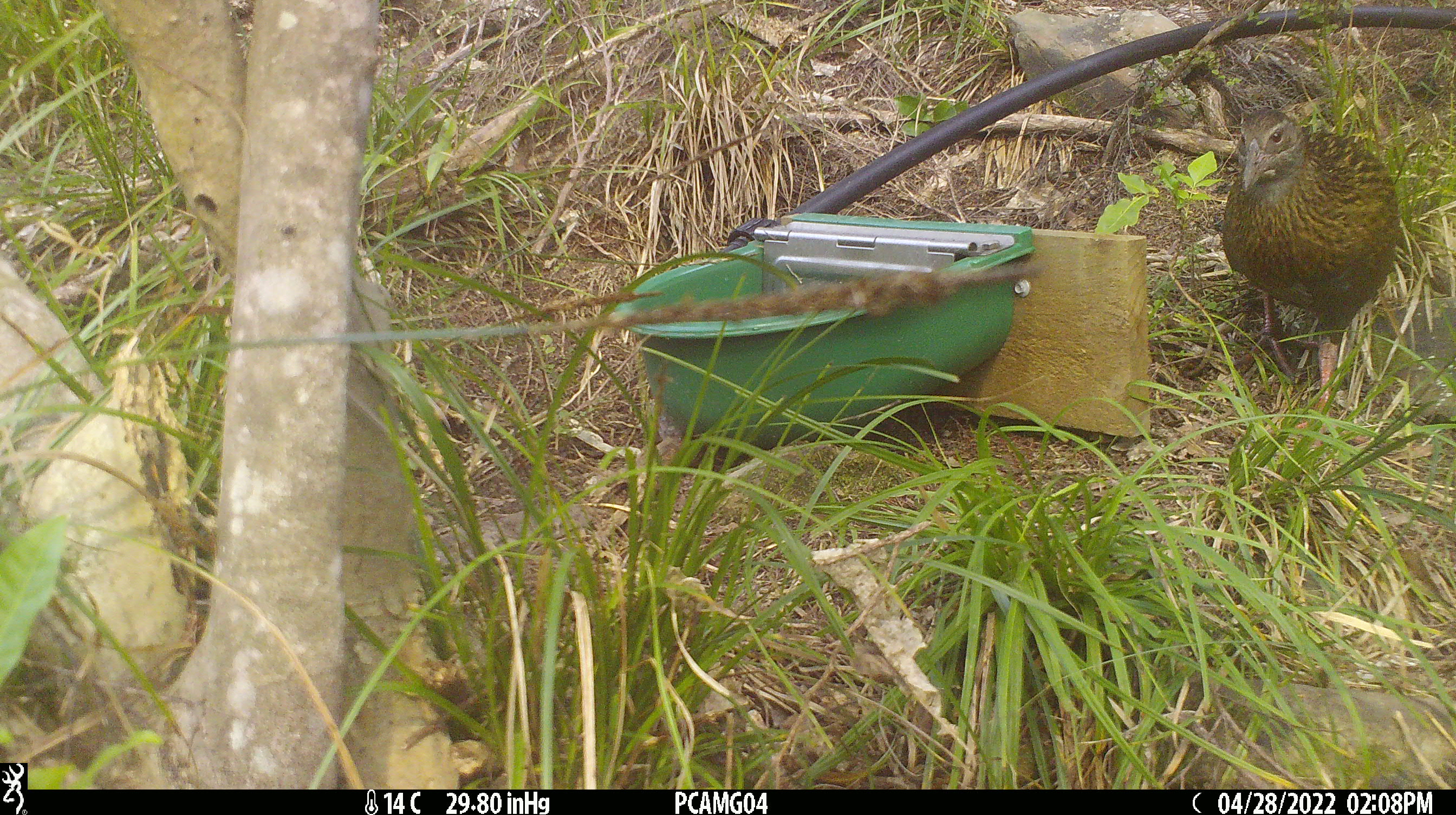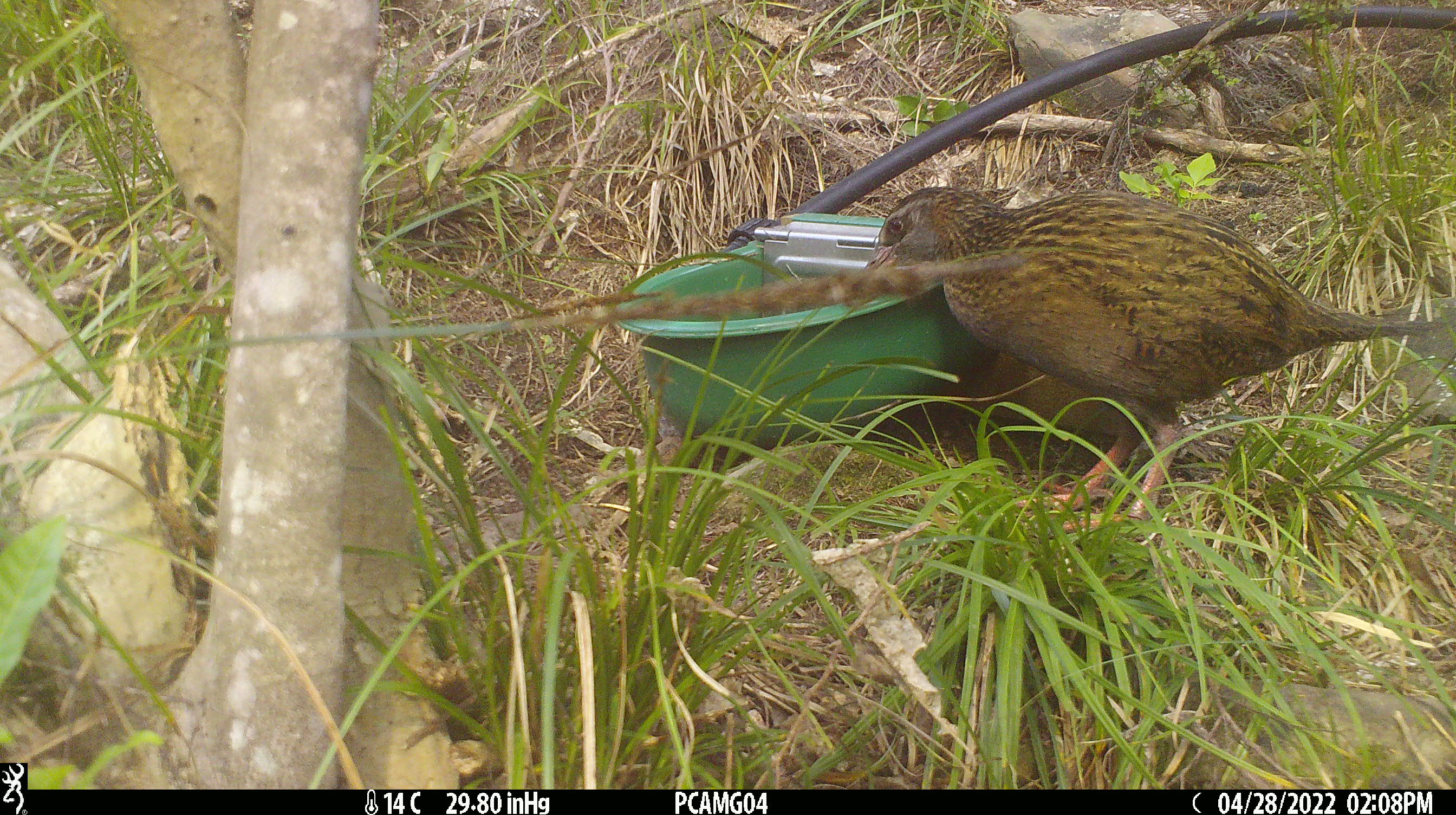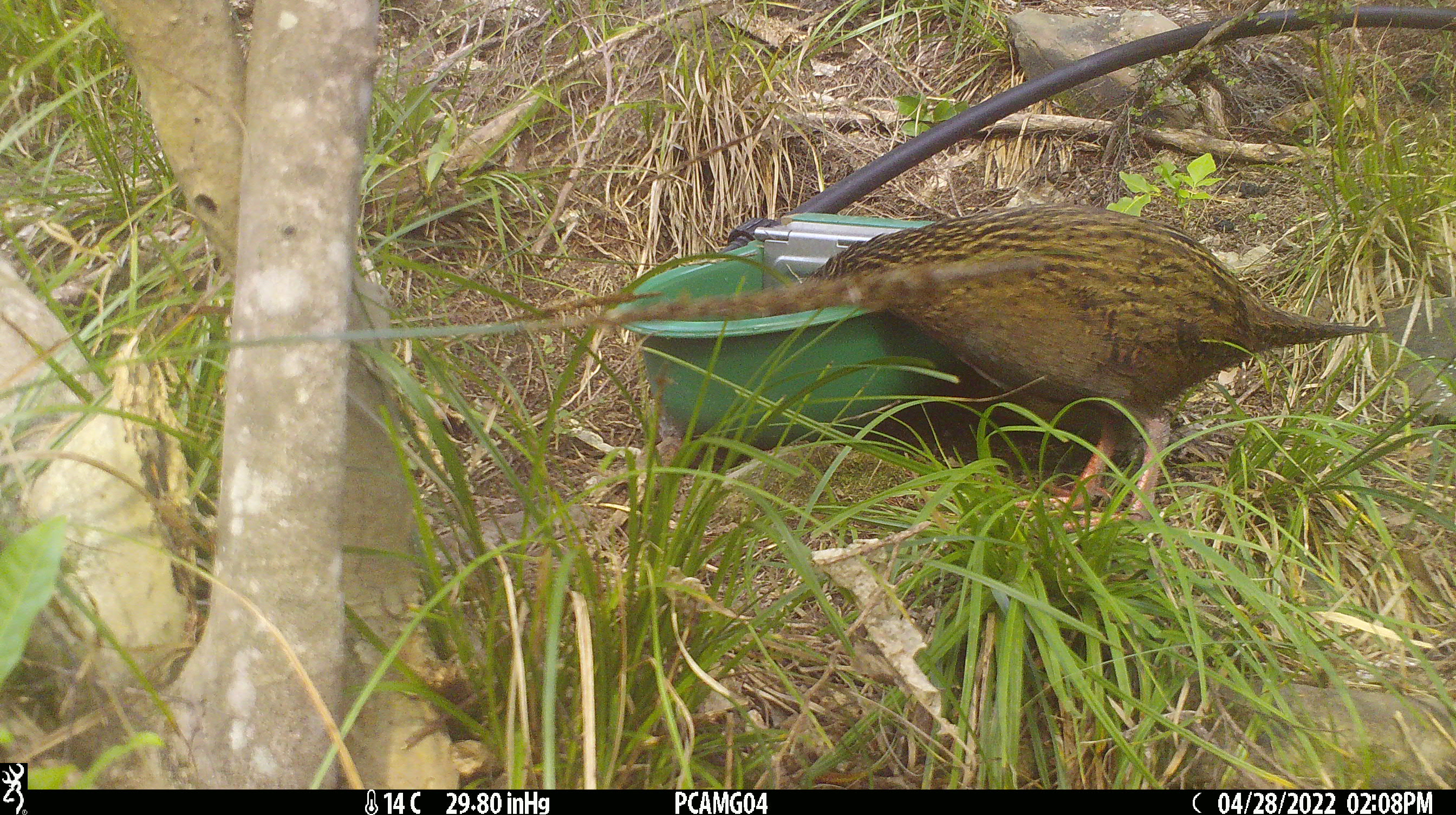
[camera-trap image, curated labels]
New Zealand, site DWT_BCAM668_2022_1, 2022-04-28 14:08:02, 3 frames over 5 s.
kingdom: Animalia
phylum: Chordata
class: Aves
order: Gruiformes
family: Rallidae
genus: Gallirallus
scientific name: Gallirallus australis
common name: weka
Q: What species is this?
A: Weka (Gallirallus australis).